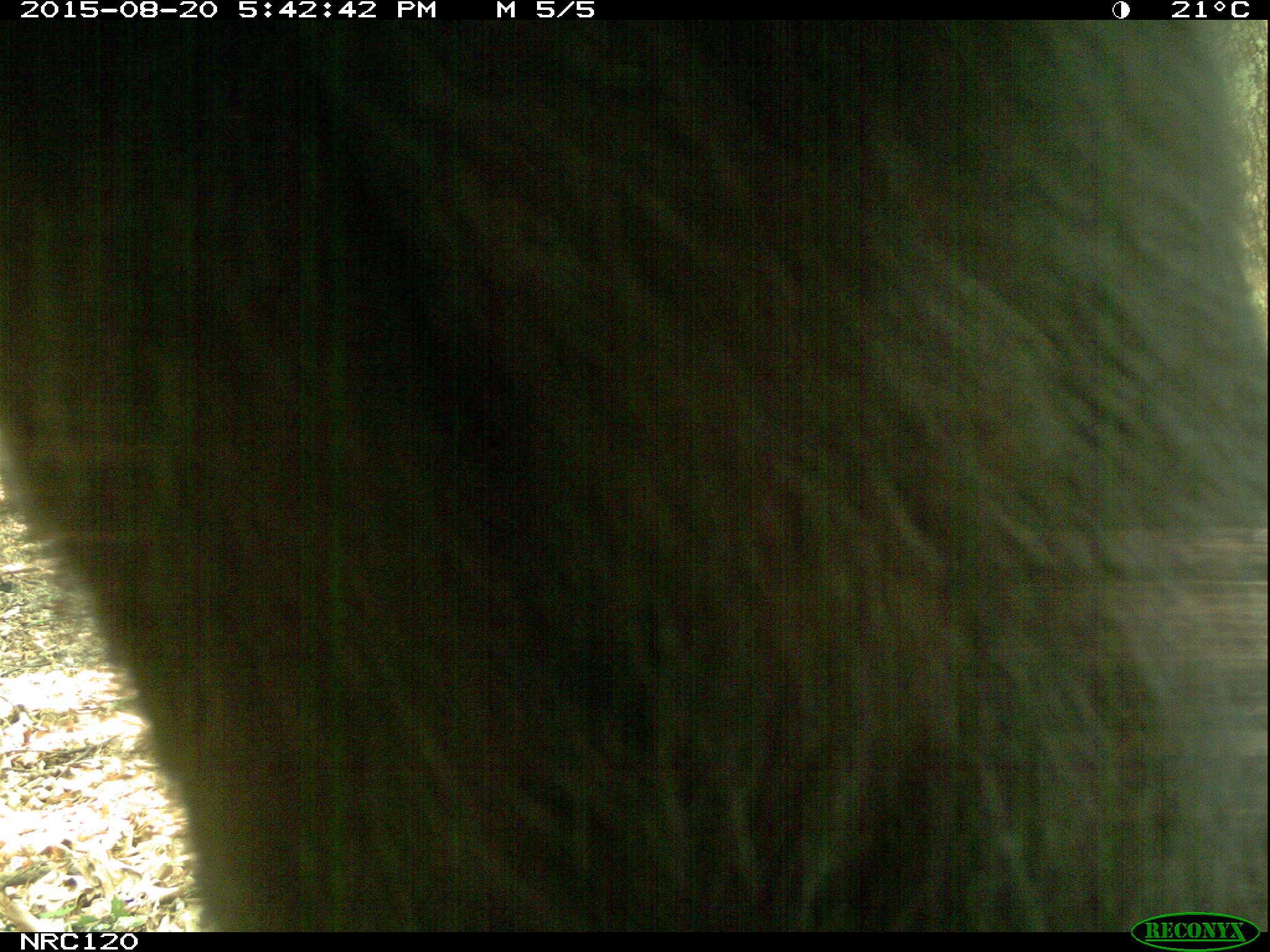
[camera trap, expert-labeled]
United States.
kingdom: Animalia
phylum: Chordata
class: Mammalia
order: Carnivora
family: Ursidae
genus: Ursus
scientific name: Ursus americanus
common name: american black bear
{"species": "American Black Bear (Ursus americanus)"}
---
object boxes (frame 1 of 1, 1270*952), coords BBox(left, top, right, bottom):
American Black Bear: BBox(4, 19, 1265, 922)